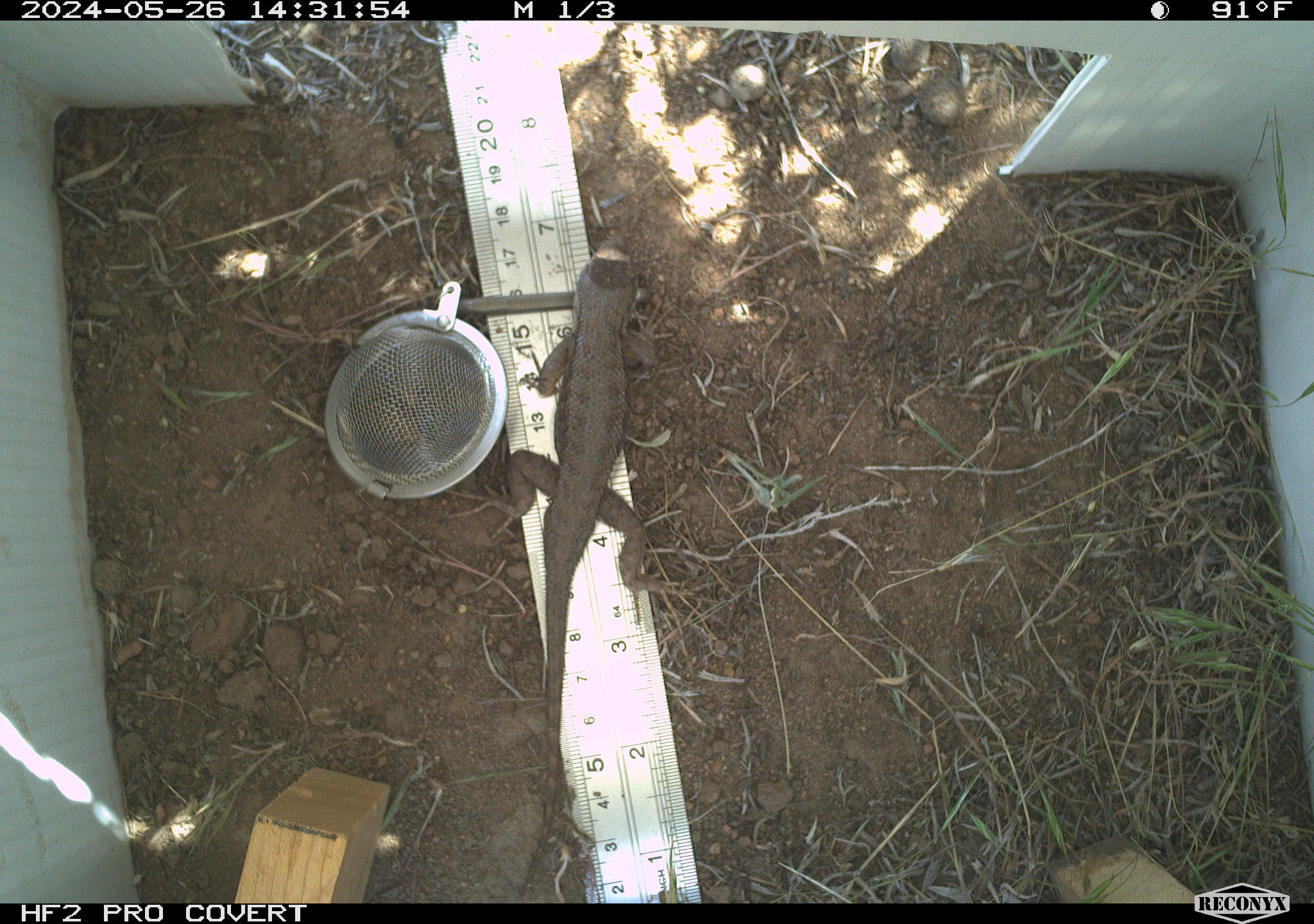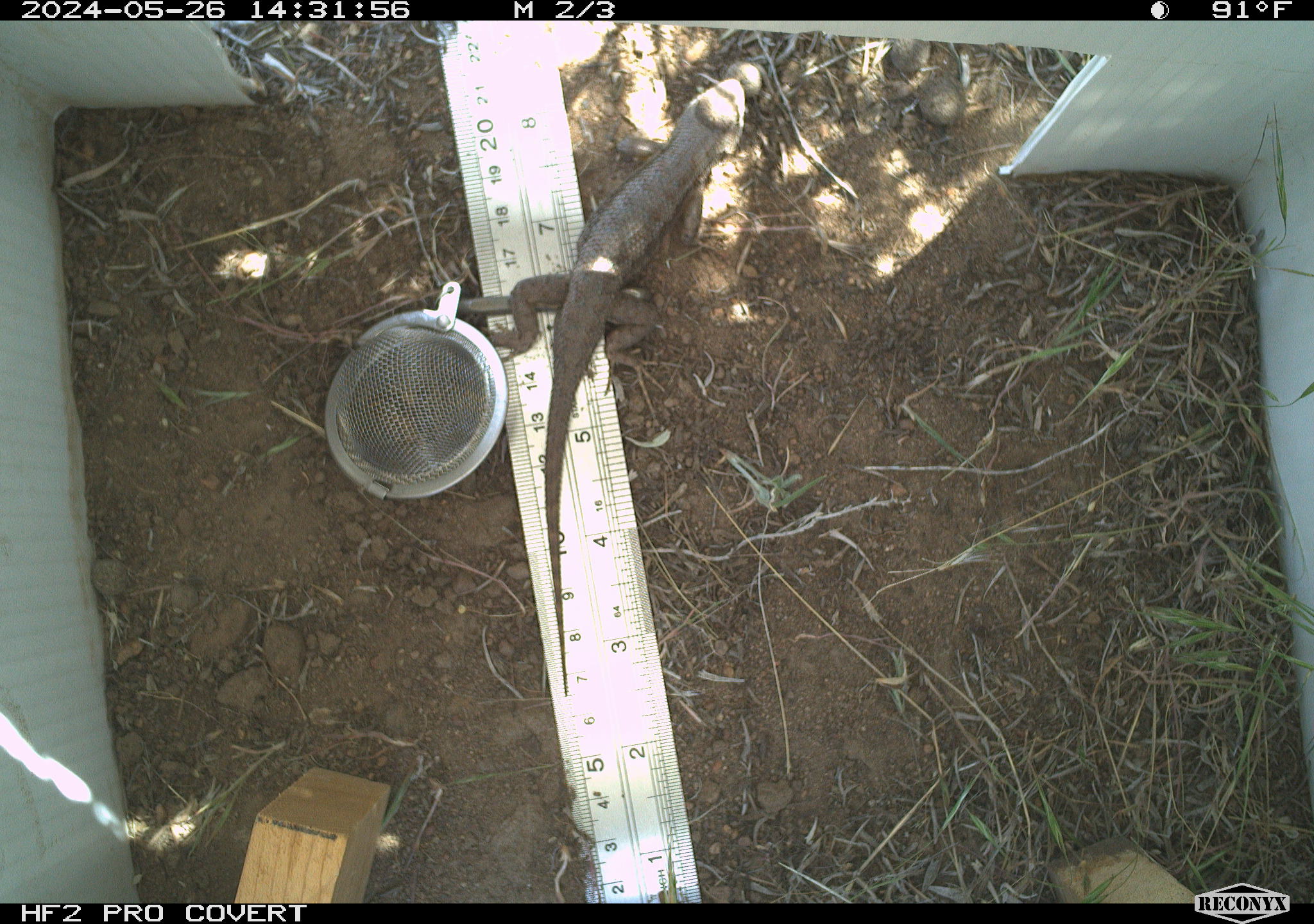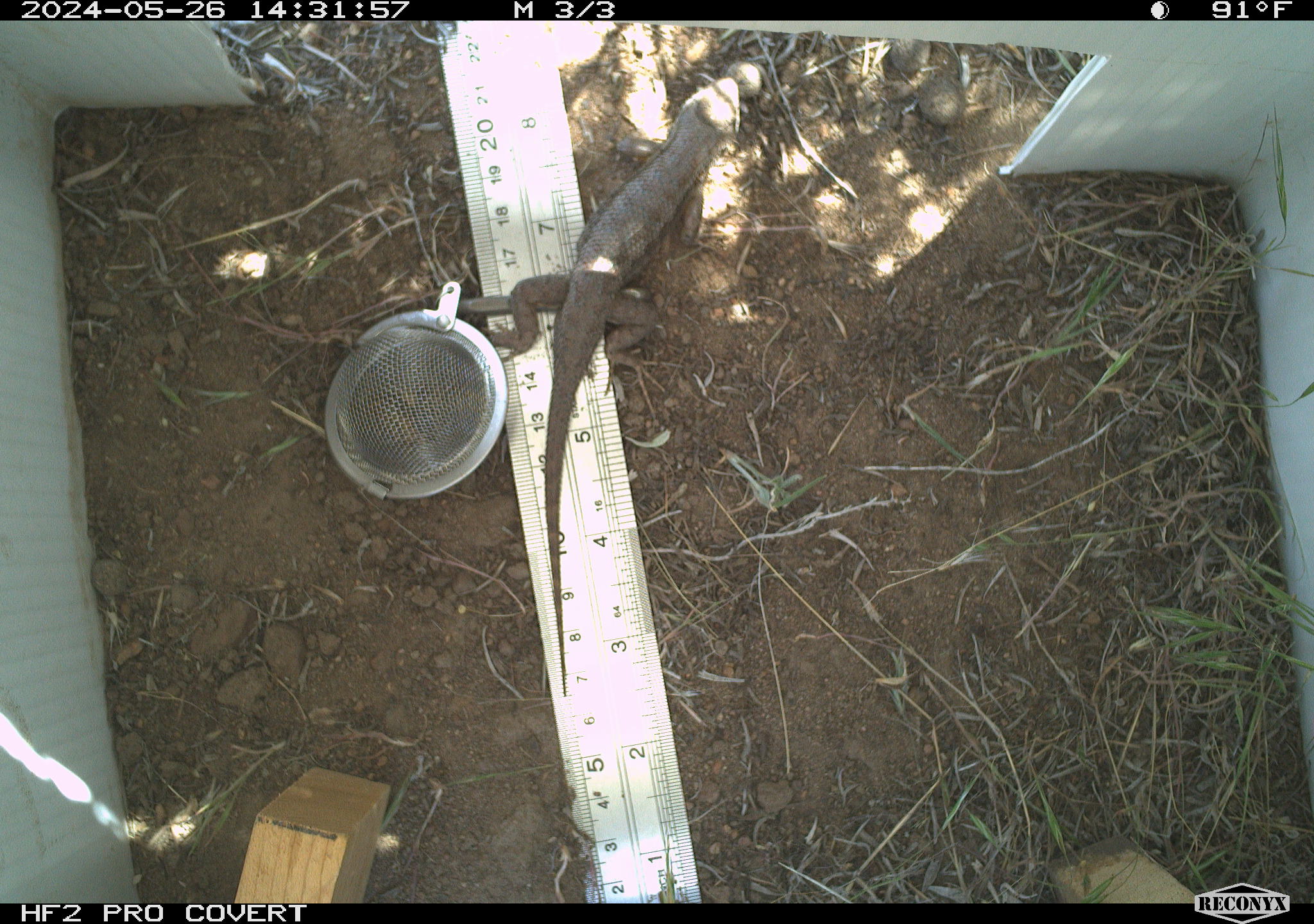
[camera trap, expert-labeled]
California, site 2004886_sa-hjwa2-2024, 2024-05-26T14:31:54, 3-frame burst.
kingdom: Animalia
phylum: Chordata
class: Reptilia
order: Squamata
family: Phrynosomatidae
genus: Sceloporus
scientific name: Sceloporus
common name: spiny lizards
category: sceloporus species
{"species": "sceloporus species (spiny lizards) (Sceloporus)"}